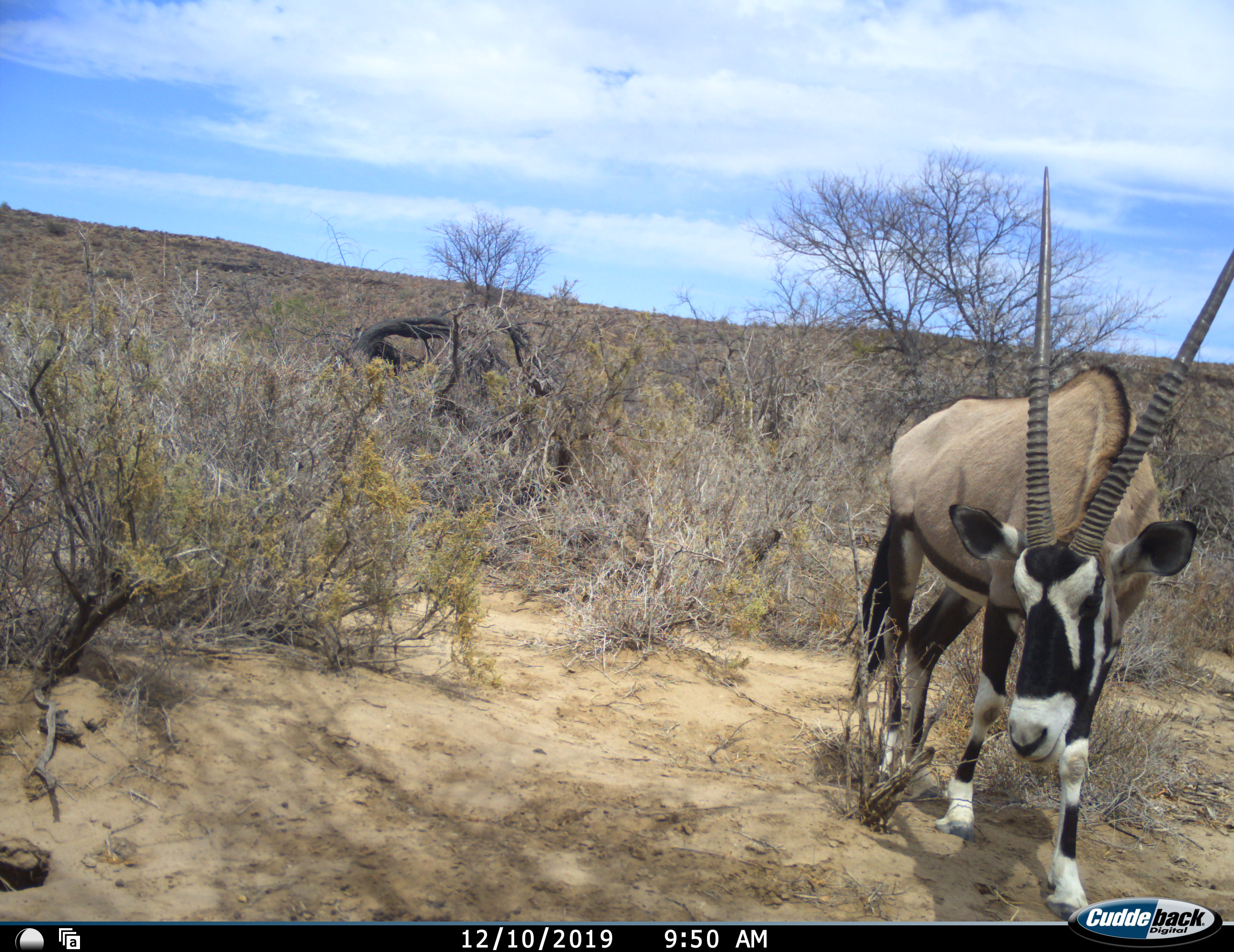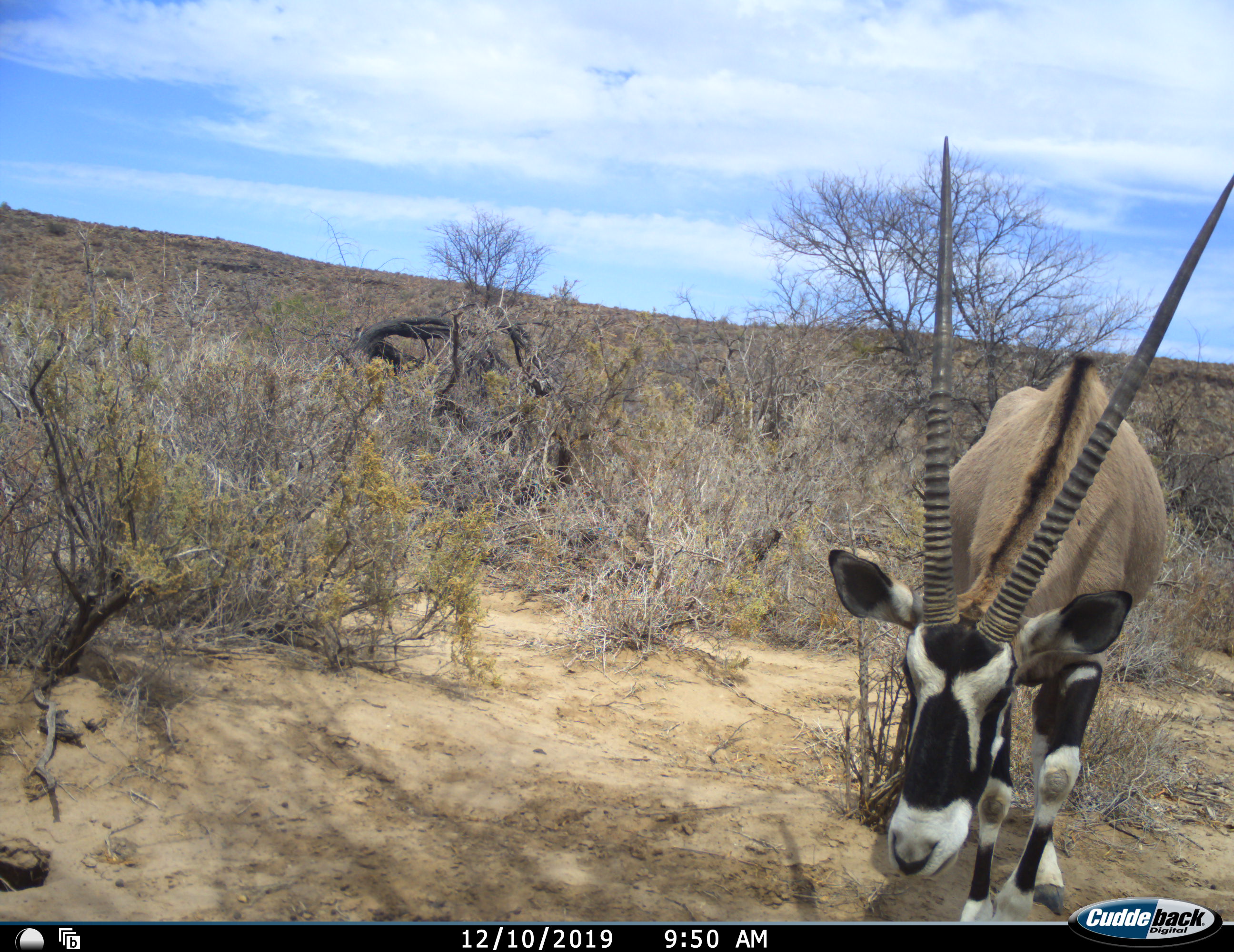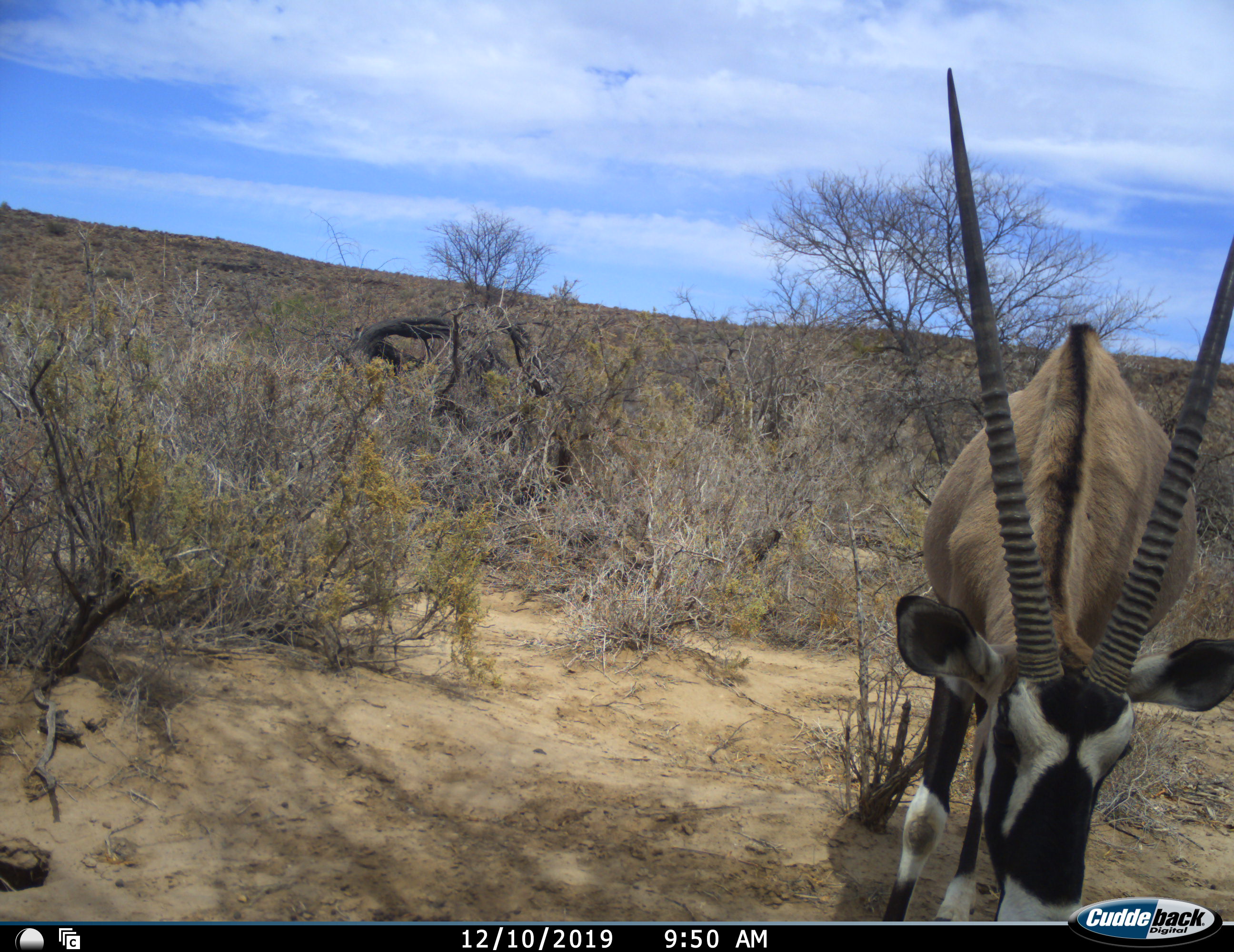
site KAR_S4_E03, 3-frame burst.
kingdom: Animalia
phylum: Chordata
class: Mammalia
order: Artiodactyla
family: Bovidae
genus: Oryx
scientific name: Oryx gazella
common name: gemsbok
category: oryx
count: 1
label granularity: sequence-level